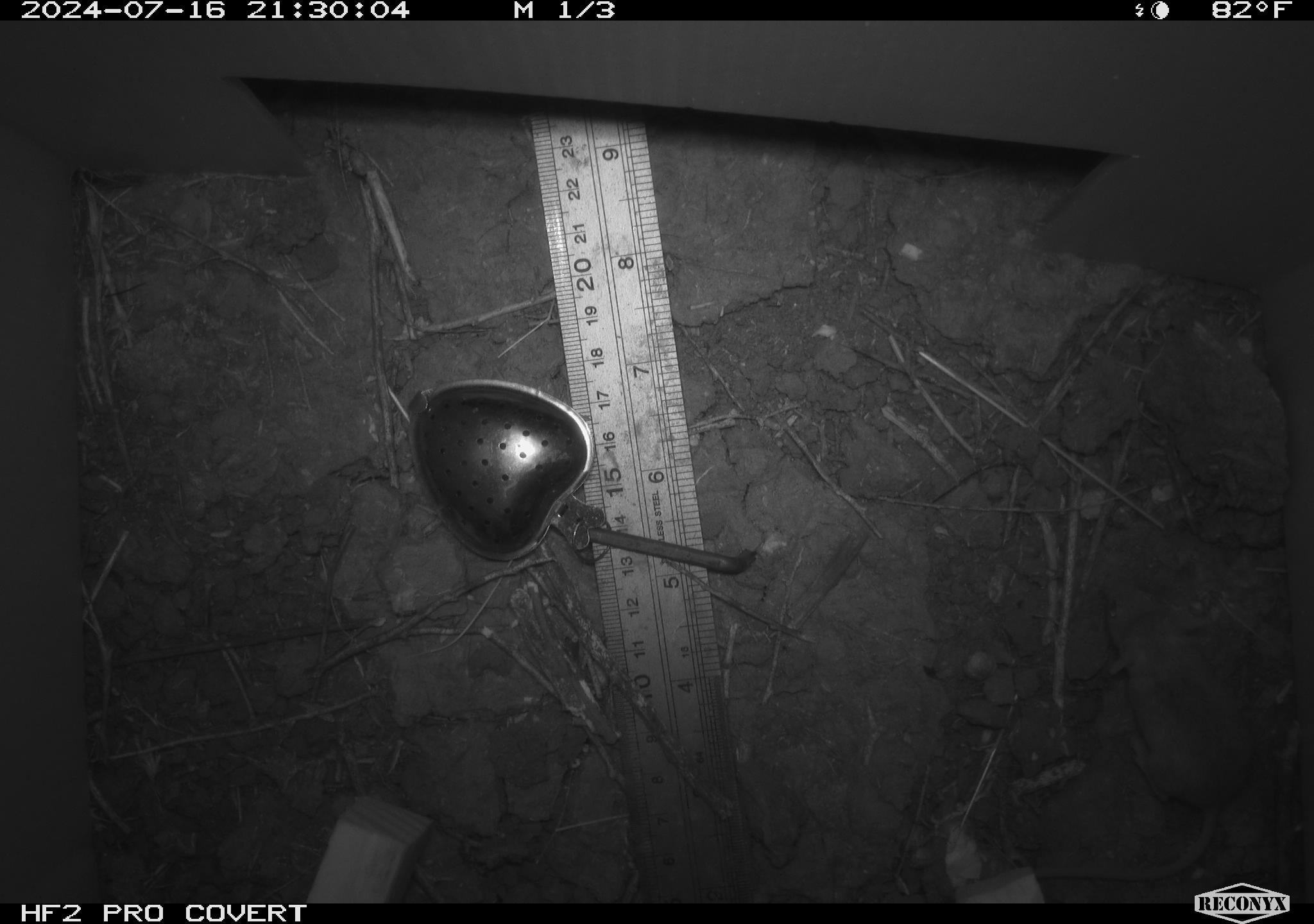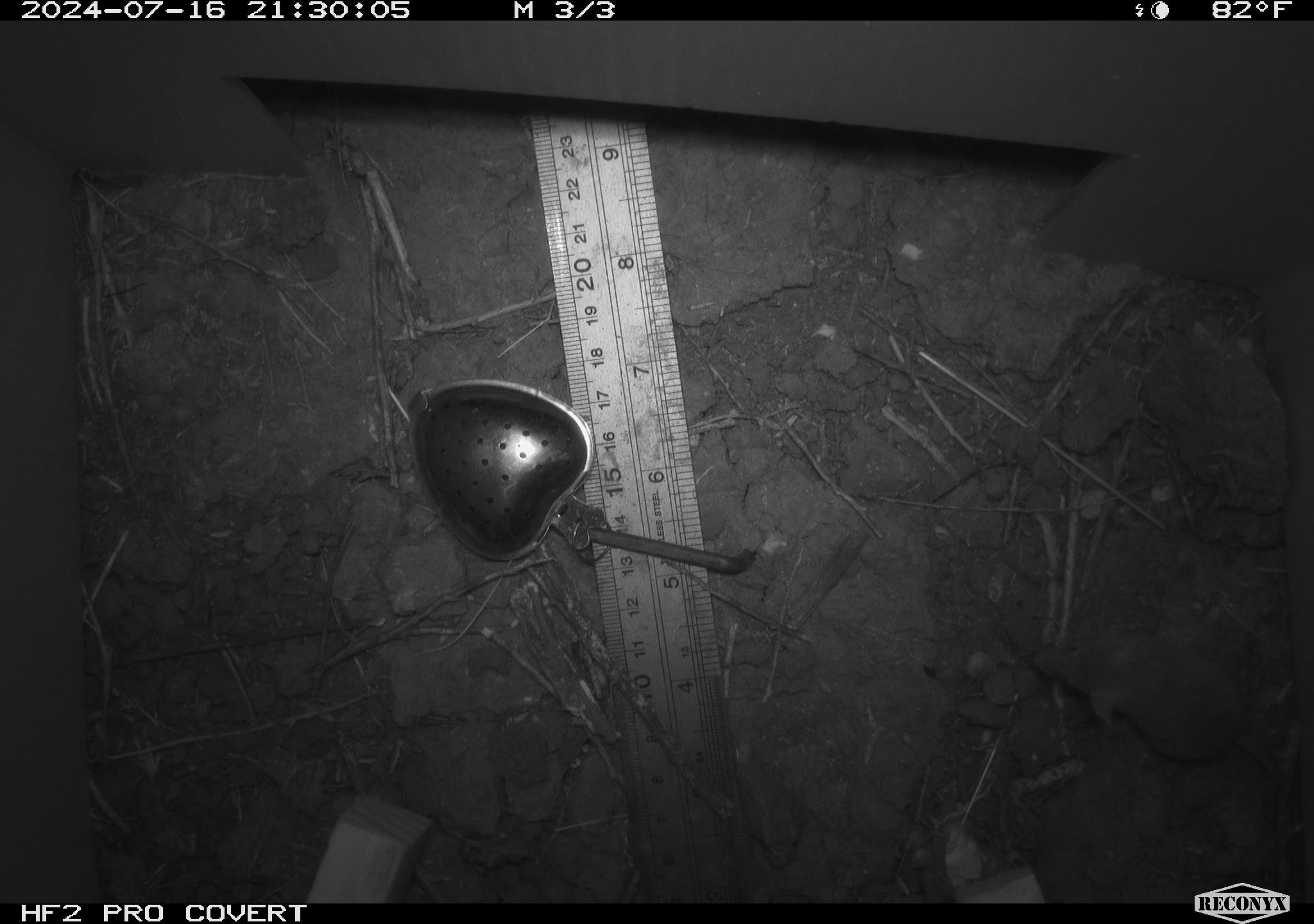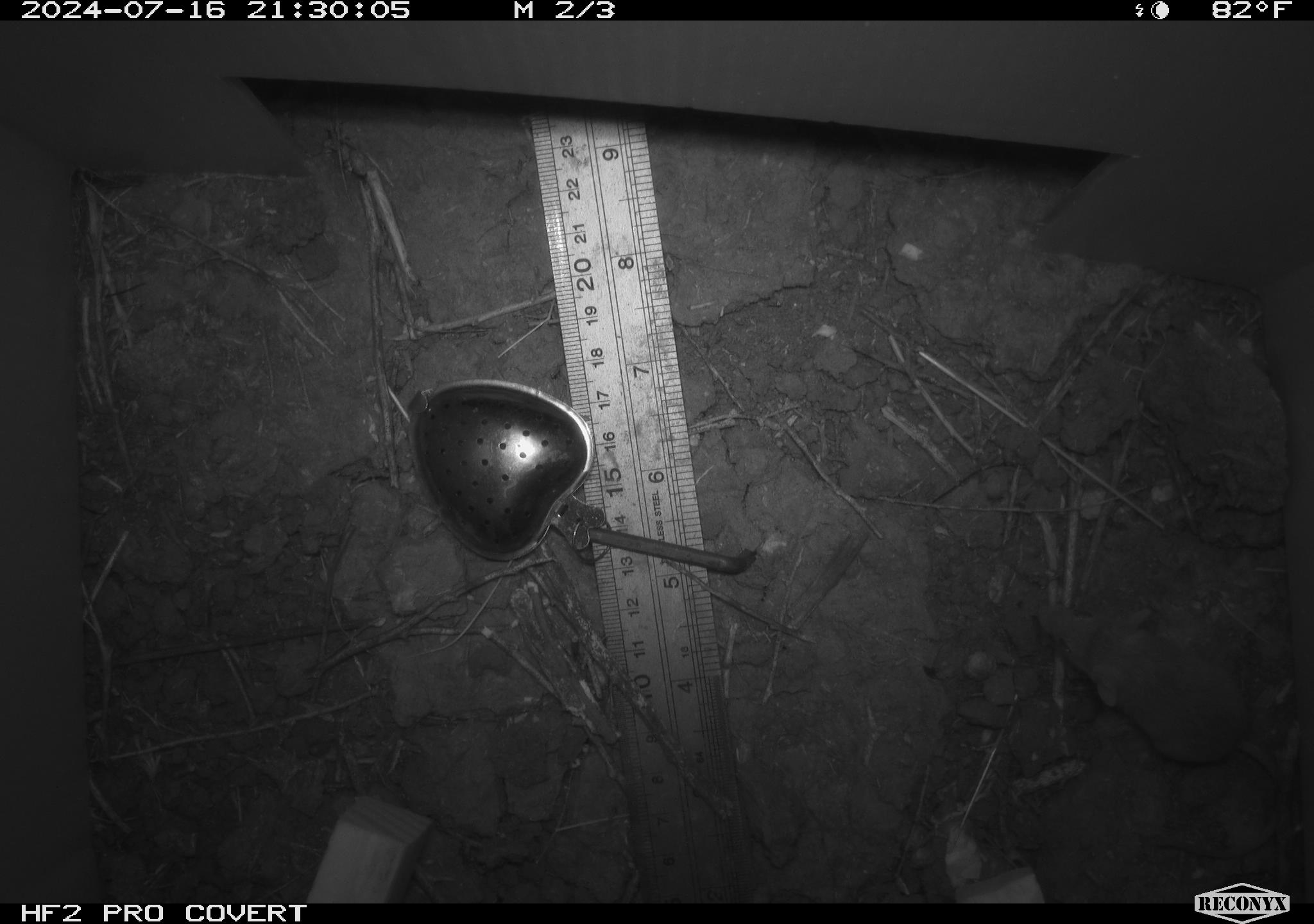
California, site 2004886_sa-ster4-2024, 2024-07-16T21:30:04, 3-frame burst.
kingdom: Animalia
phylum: Chordata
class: Mammalia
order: Rodentia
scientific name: Rodentia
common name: mouse species